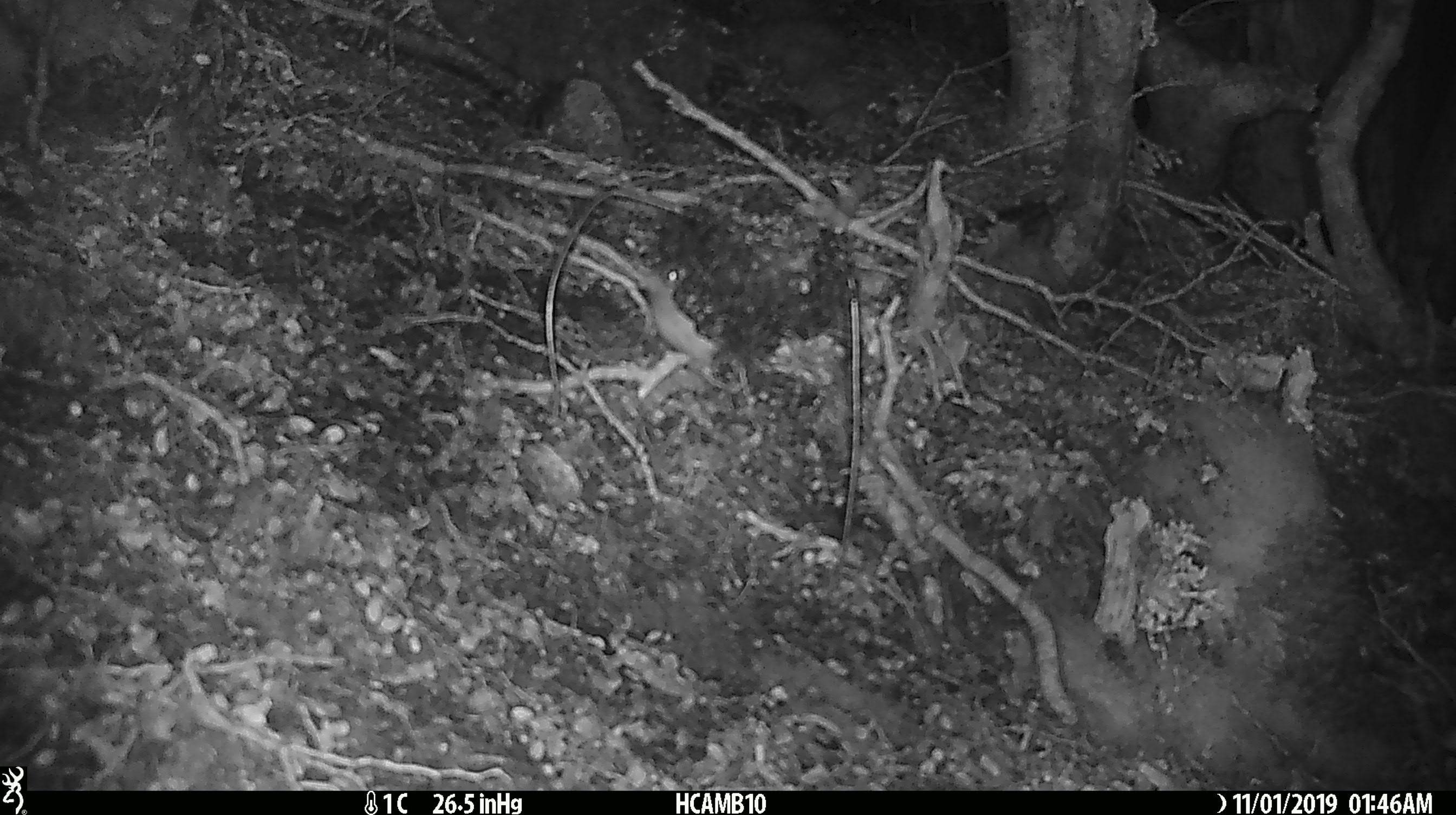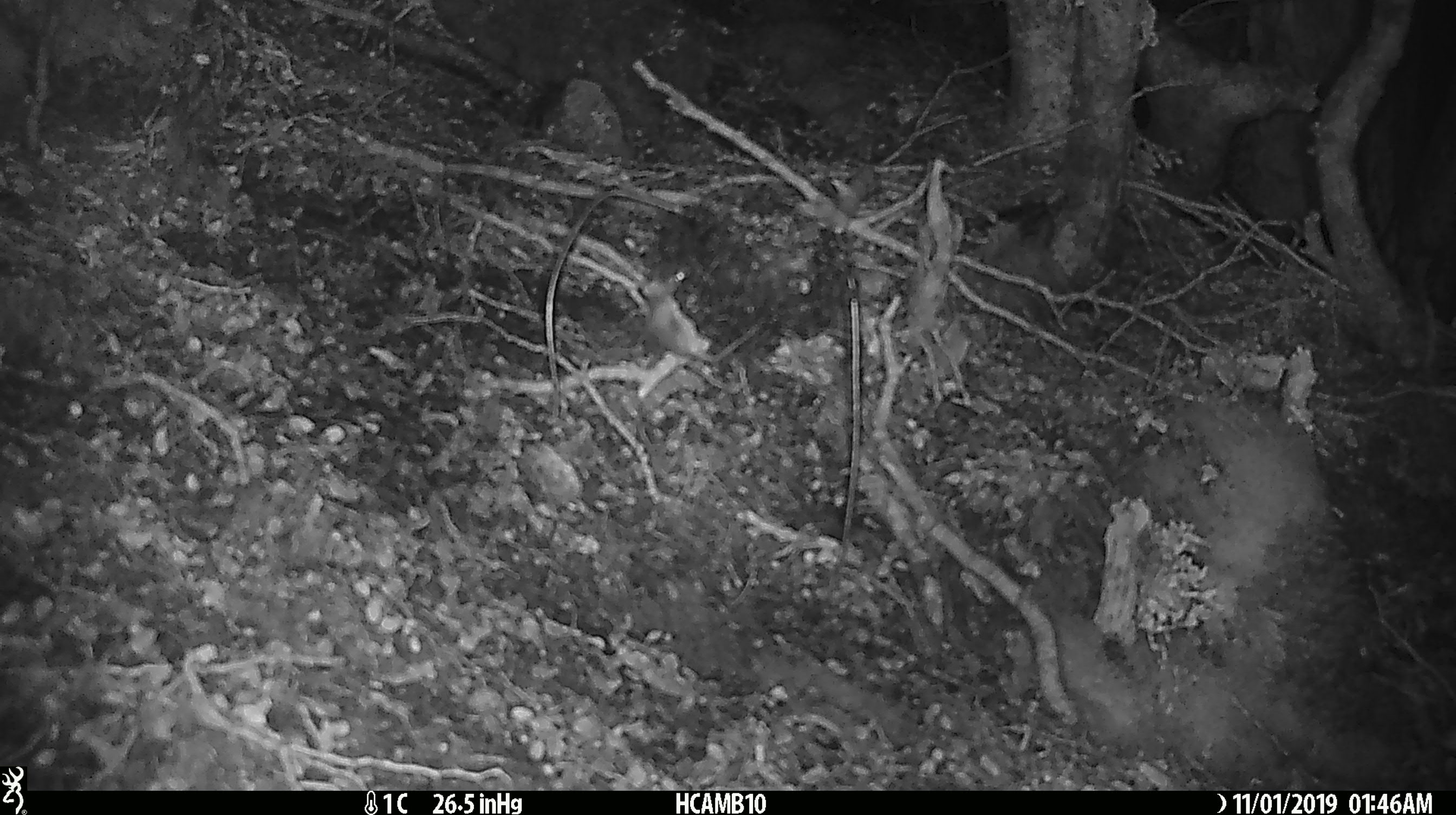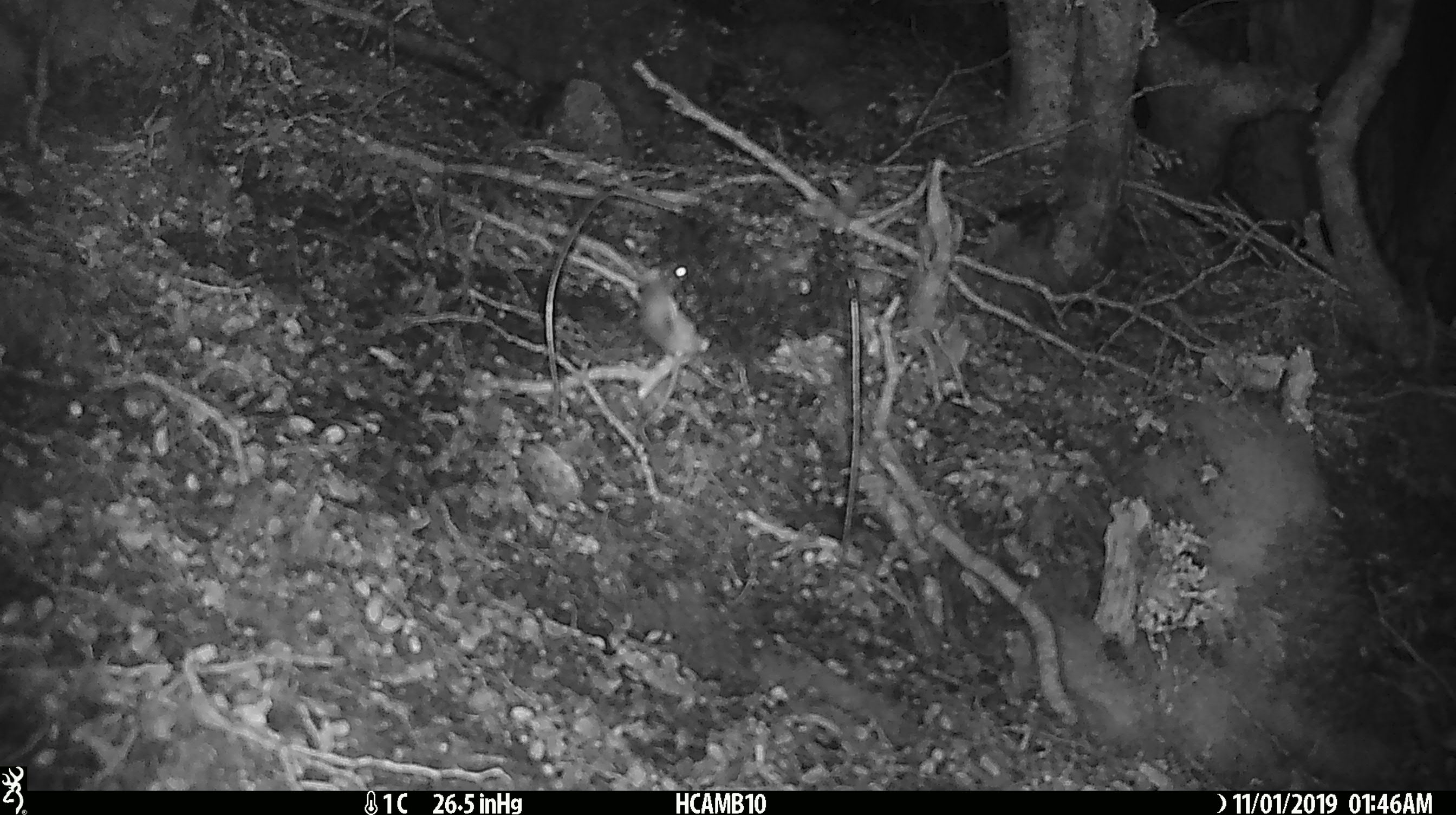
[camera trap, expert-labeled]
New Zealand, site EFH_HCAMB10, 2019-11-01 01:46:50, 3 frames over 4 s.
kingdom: Animalia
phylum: Chordata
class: Mammalia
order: Rodentia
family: Muridae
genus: Mus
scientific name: Mus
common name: mouse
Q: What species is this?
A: Mouse (Mus).